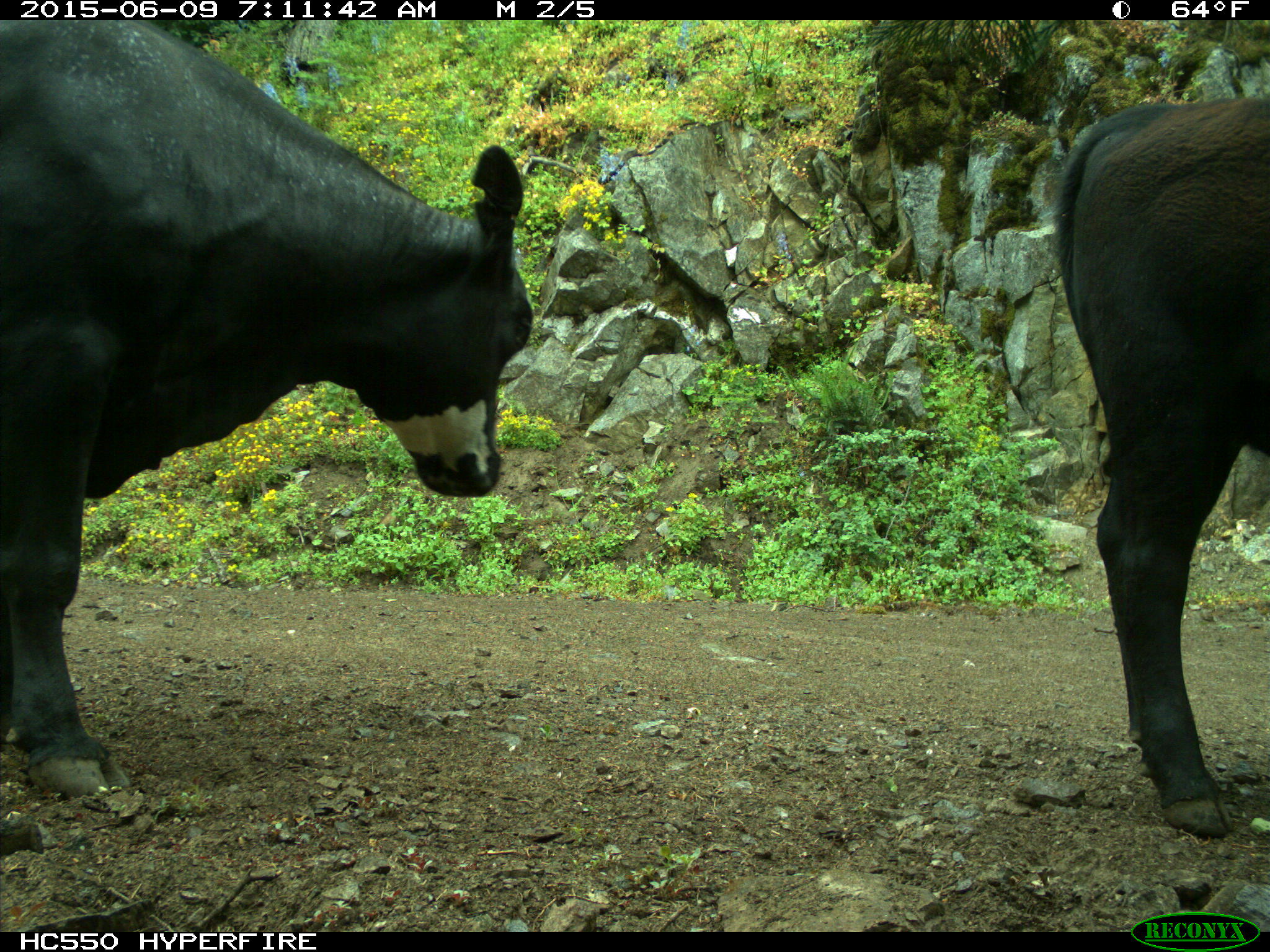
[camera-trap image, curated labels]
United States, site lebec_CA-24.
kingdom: Animalia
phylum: Chordata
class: Mammalia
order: Artiodactyla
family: Bovidae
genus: Bos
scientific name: Bos taurus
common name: domestic cow